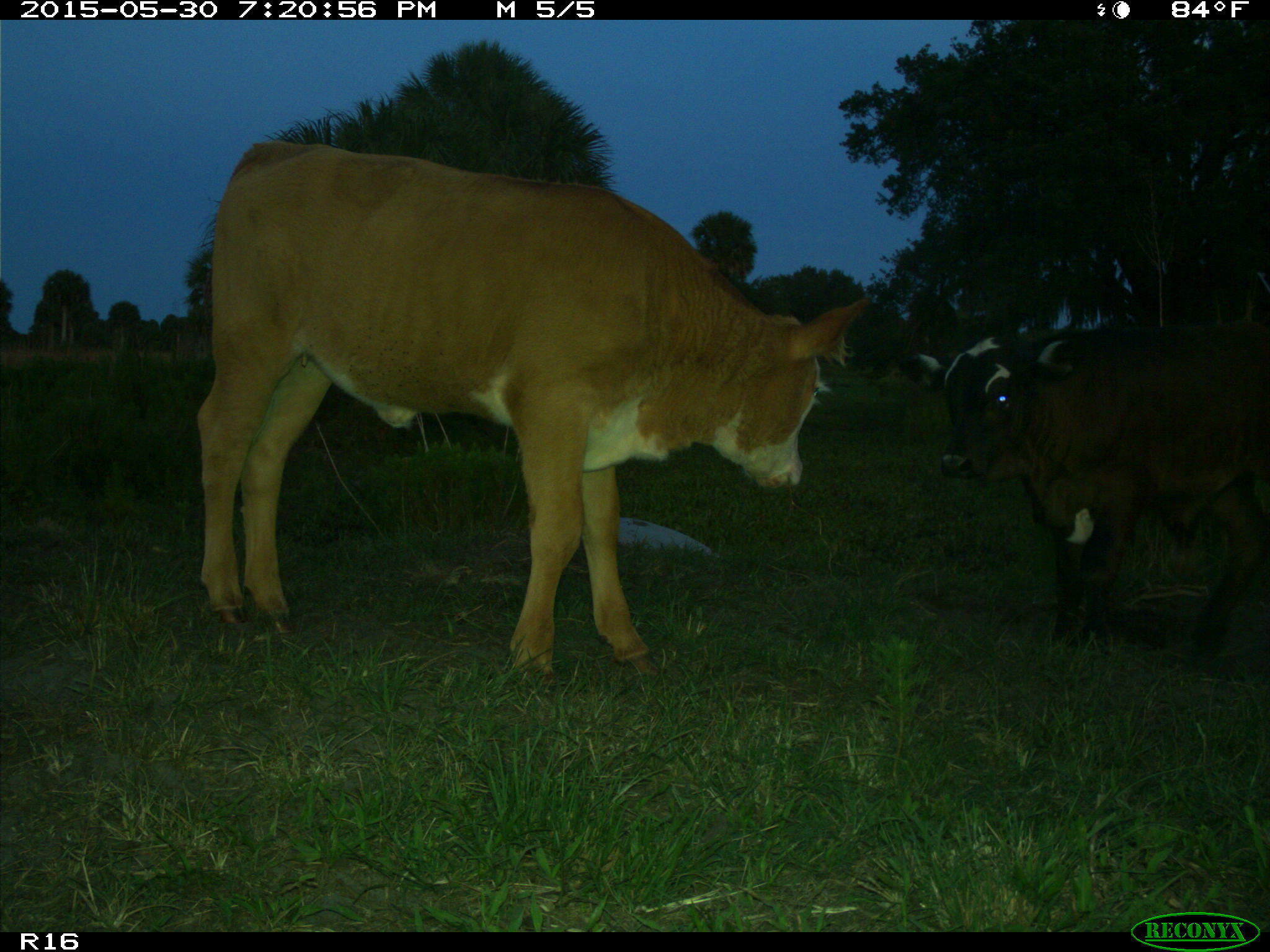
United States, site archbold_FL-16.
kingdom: Animalia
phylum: Chordata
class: Mammalia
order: Artiodactyla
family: Bovidae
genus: Bos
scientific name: Bos taurus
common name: domestic cow